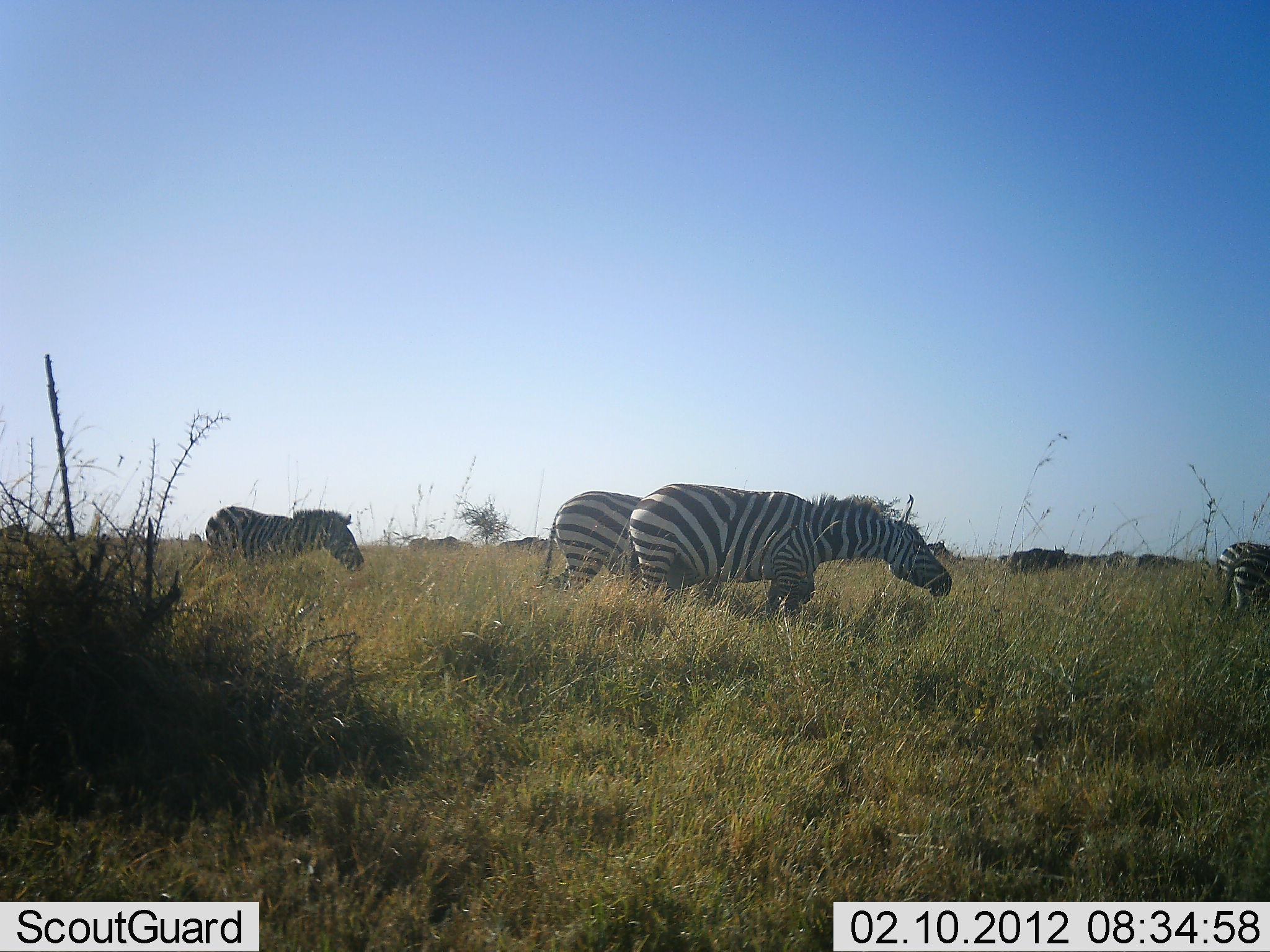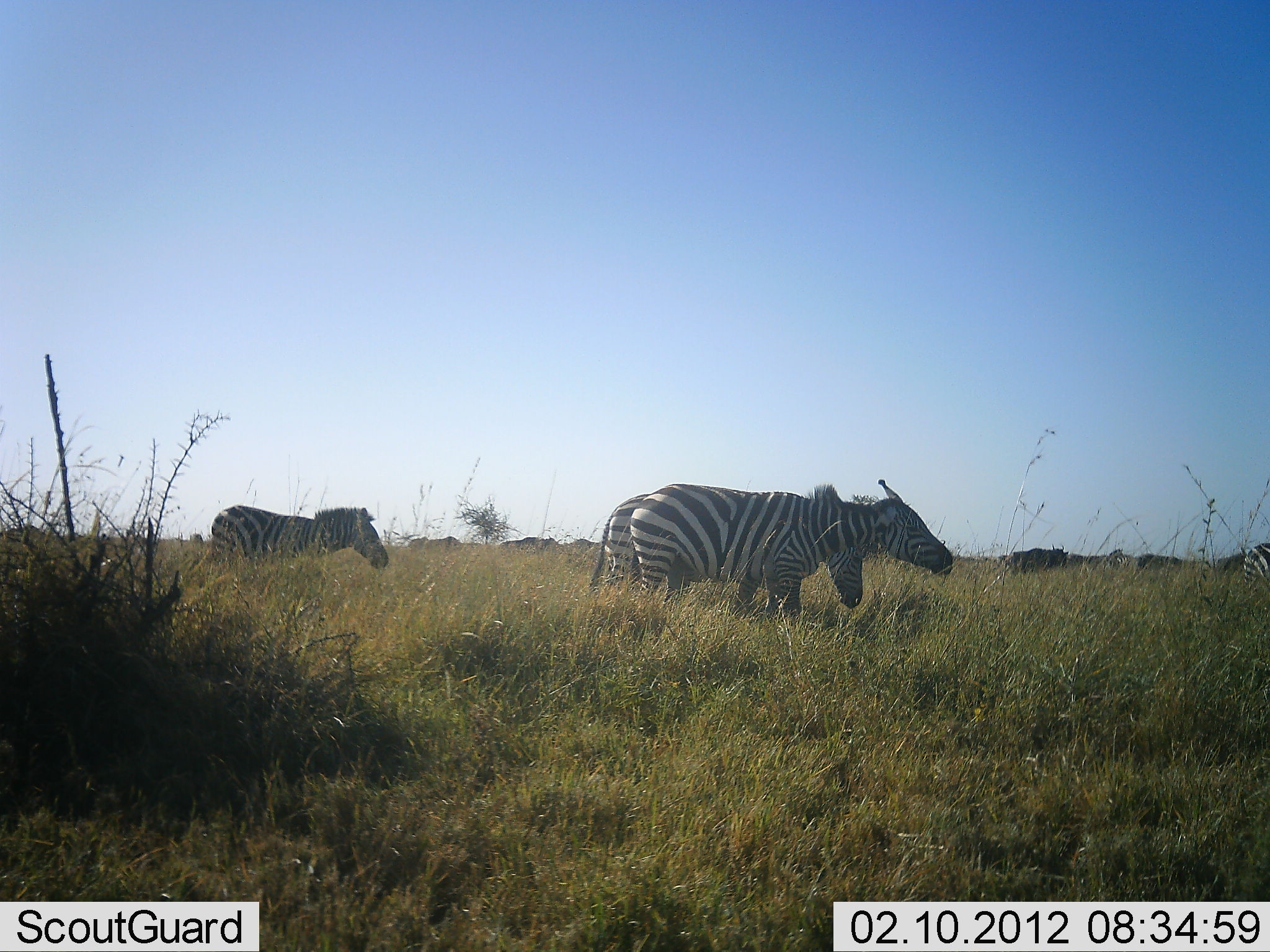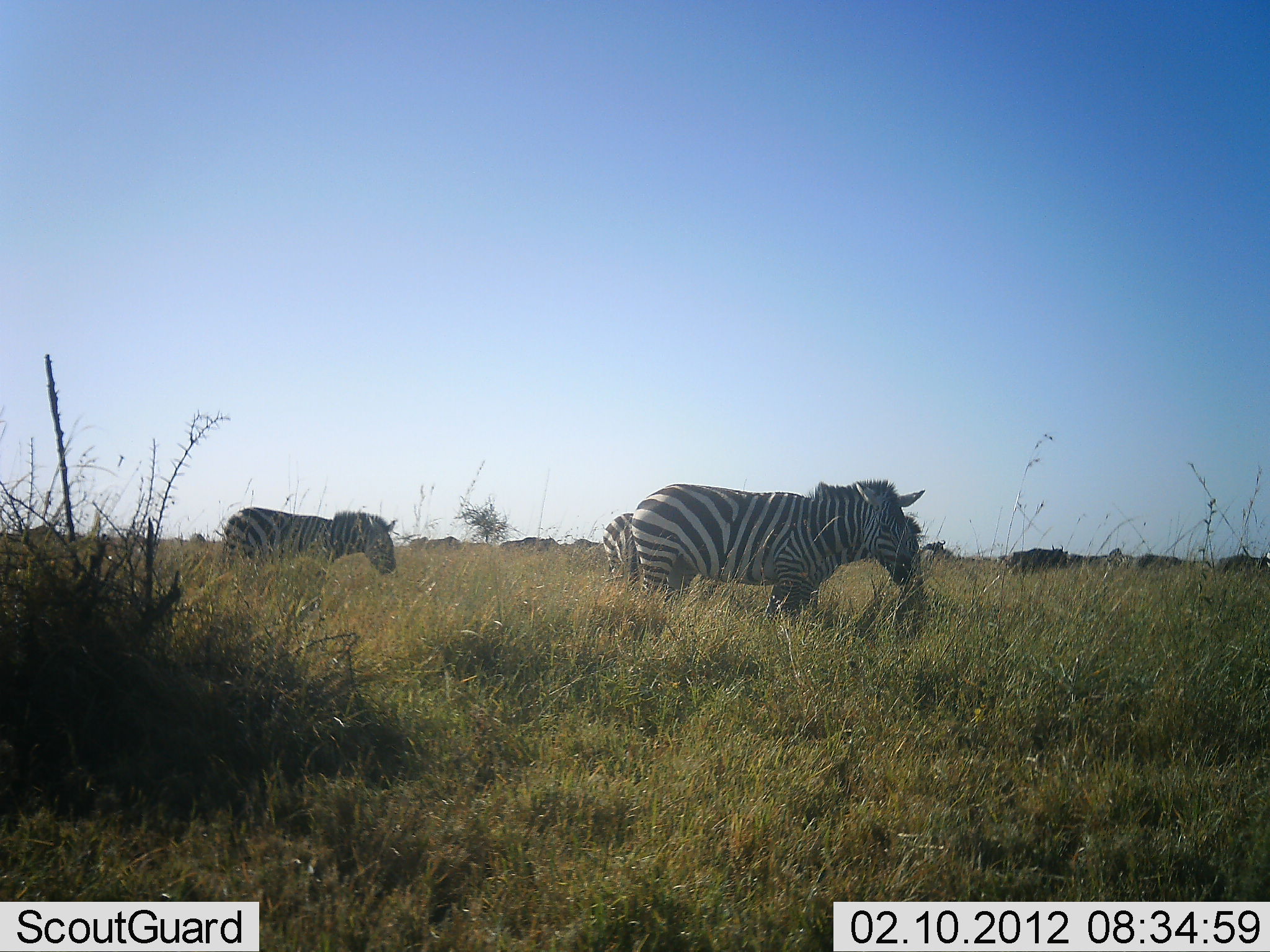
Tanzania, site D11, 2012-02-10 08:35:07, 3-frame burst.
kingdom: Animalia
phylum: Chordata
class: Mammalia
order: Perissodactyla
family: Equidae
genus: Equus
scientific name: Equus quagga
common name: plains zebra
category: zebra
Zebra (plains zebra) (Equus quagga), count 4. Behavior (volunteer vote fractions): standing 35%, resting 4%, moving 73%, interacting 4%. Young present (vote fraction): 0%. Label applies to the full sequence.